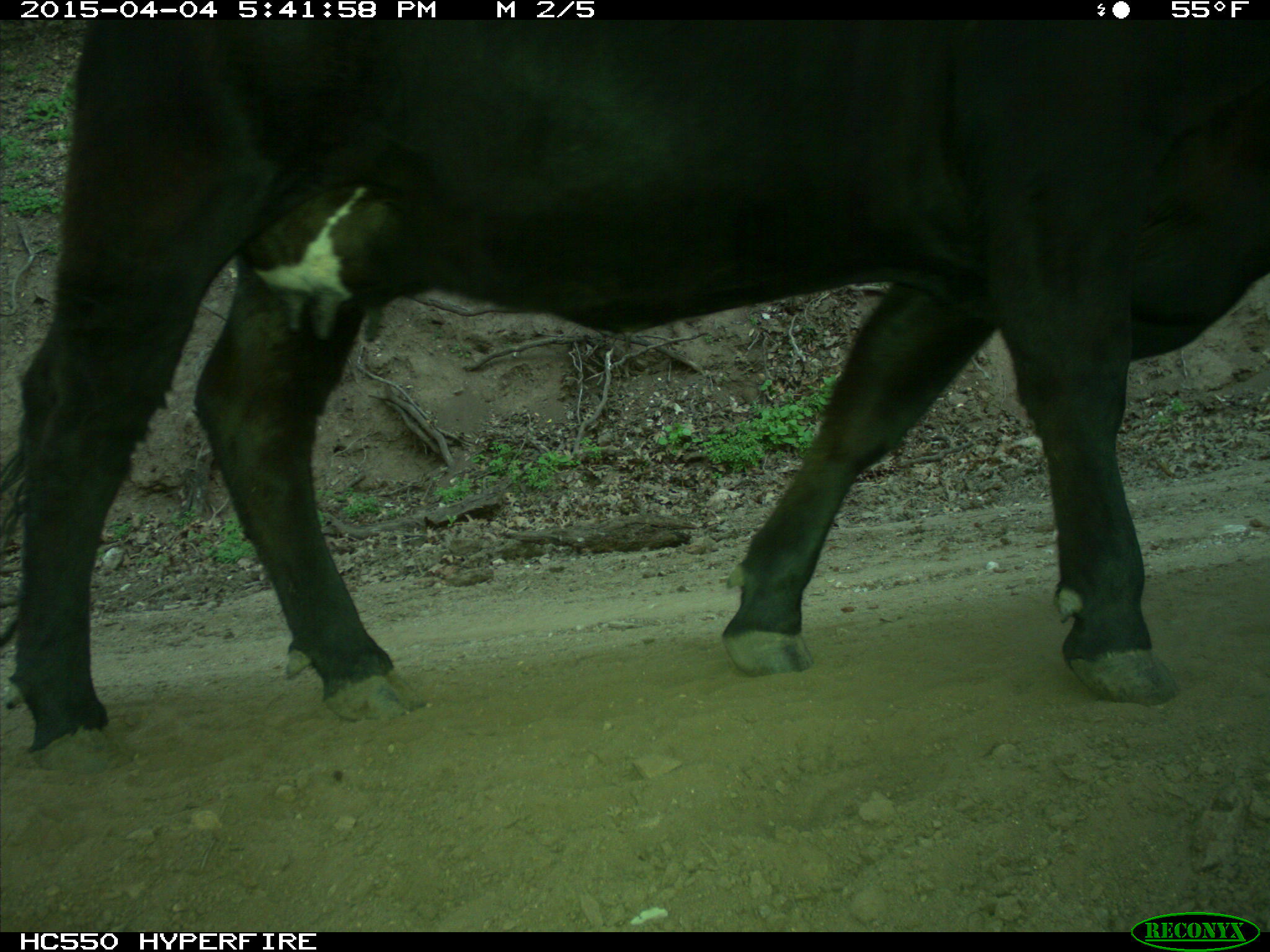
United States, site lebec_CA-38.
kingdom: Animalia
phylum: Chordata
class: Mammalia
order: Artiodactyla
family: Bovidae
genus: Bos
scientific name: Bos taurus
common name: domestic cow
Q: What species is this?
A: Bos taurus (domestic cow).